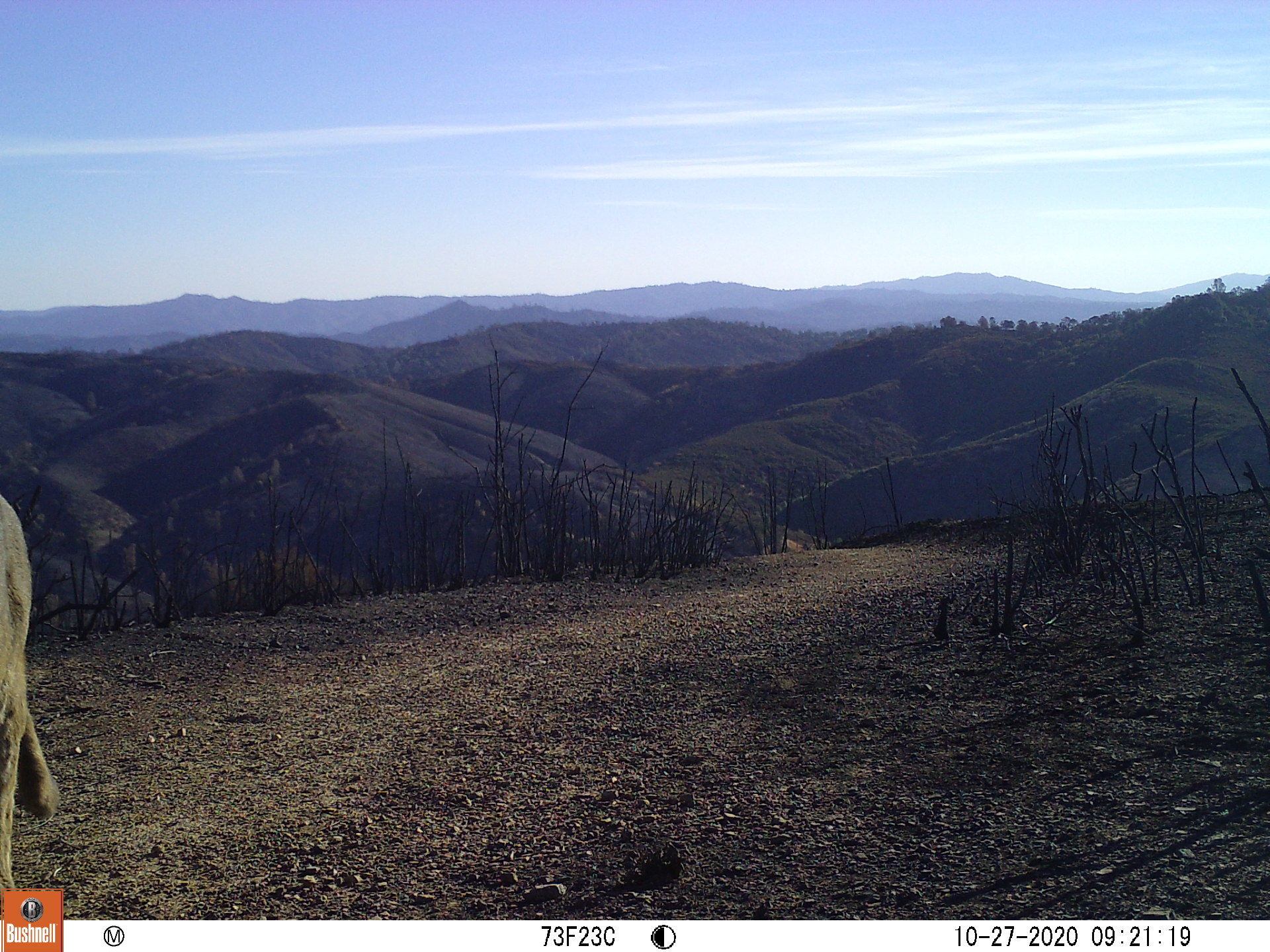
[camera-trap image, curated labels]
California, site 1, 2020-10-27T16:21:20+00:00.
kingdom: Animalia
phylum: Chordata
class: Mammalia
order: Carnivora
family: Felidae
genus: Puma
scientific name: Puma concolor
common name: puma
Puma (Puma concolor).